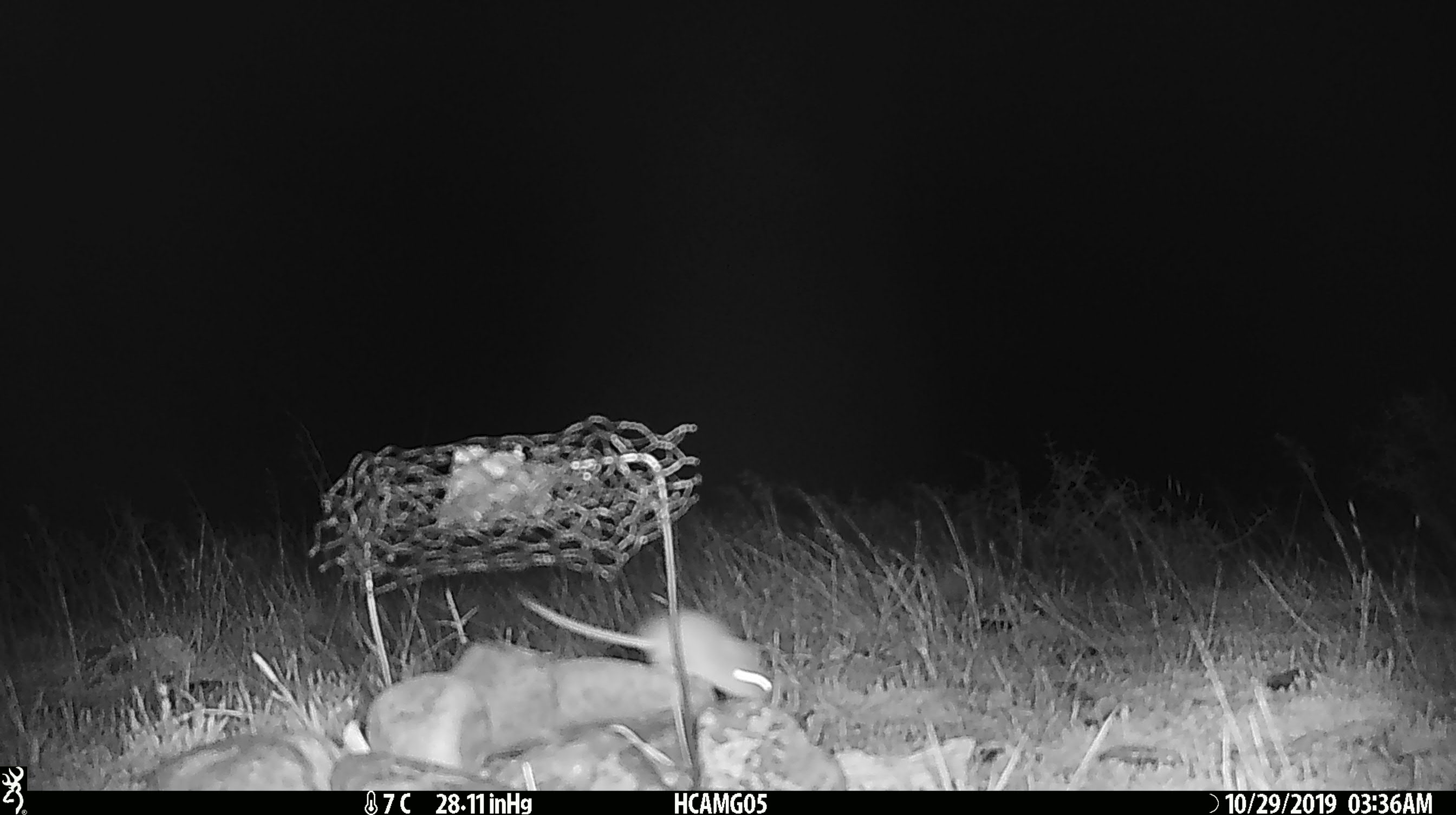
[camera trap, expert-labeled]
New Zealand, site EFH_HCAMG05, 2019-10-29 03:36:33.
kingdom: Animalia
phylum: Chordata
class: Mammalia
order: Rodentia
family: Muridae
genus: Mus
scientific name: Mus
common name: mouse